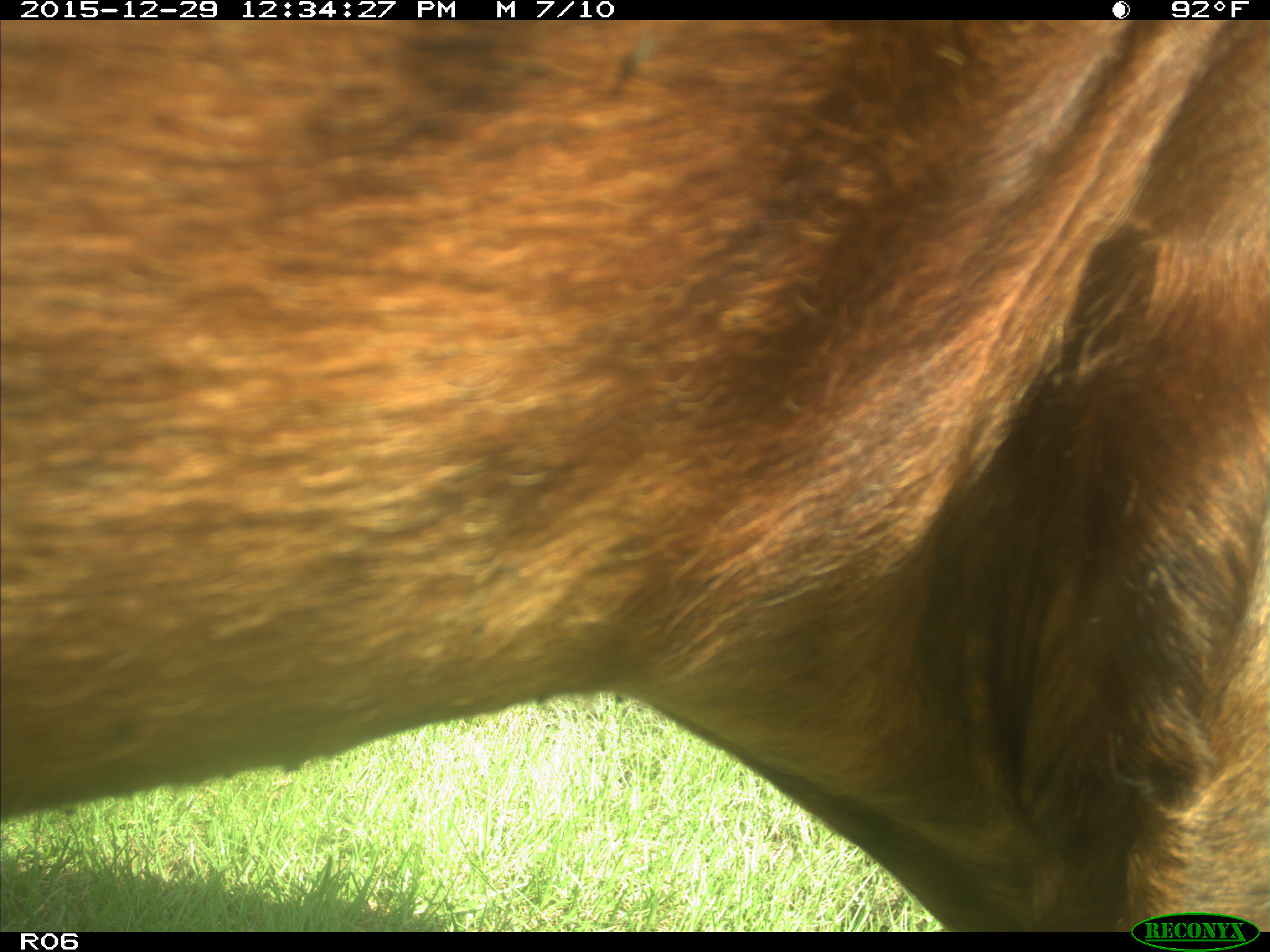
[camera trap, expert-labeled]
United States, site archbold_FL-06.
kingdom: Animalia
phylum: Chordata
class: Mammalia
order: Artiodactyla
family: Bovidae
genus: Bos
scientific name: Bos taurus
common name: domestic cow